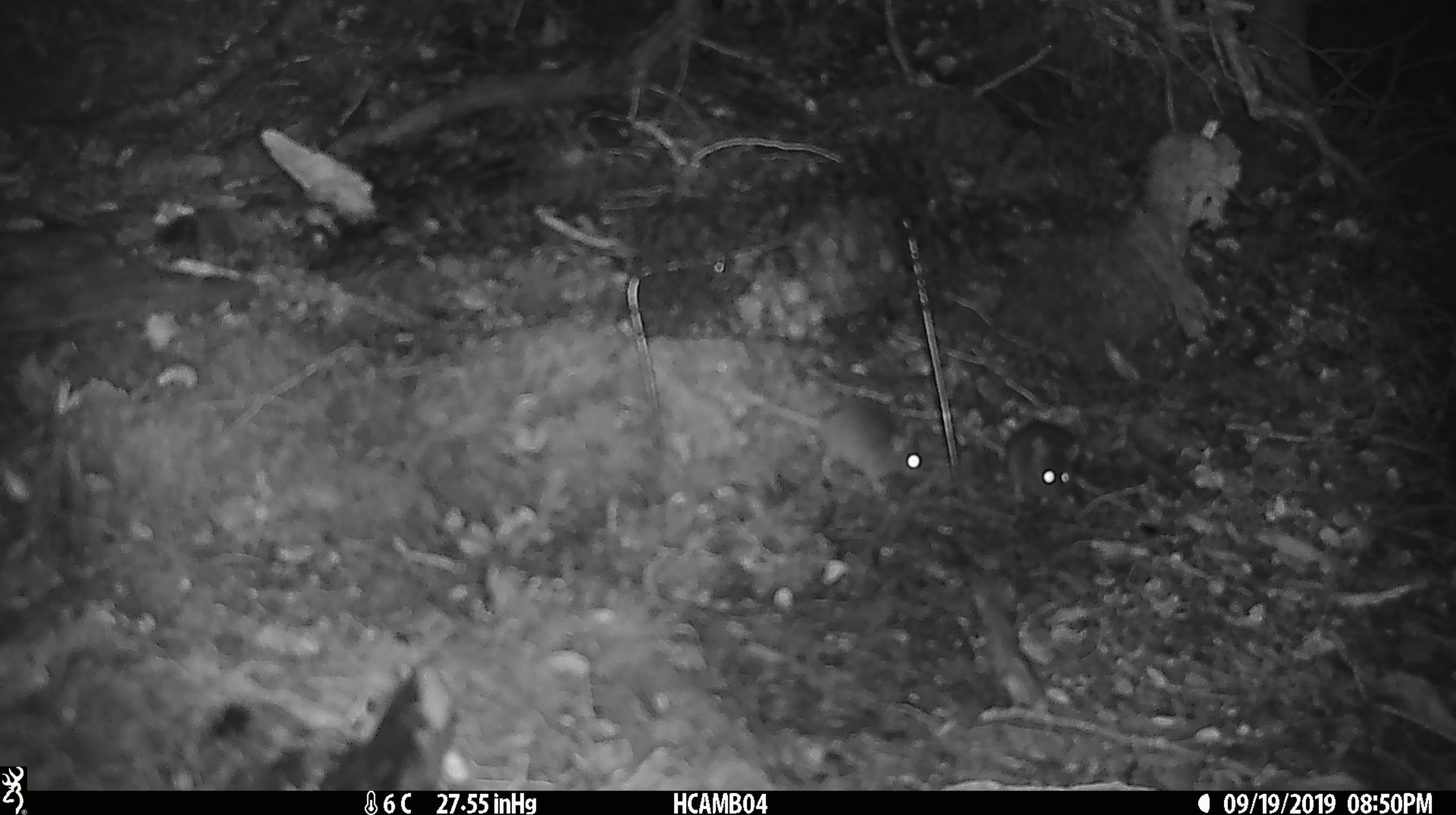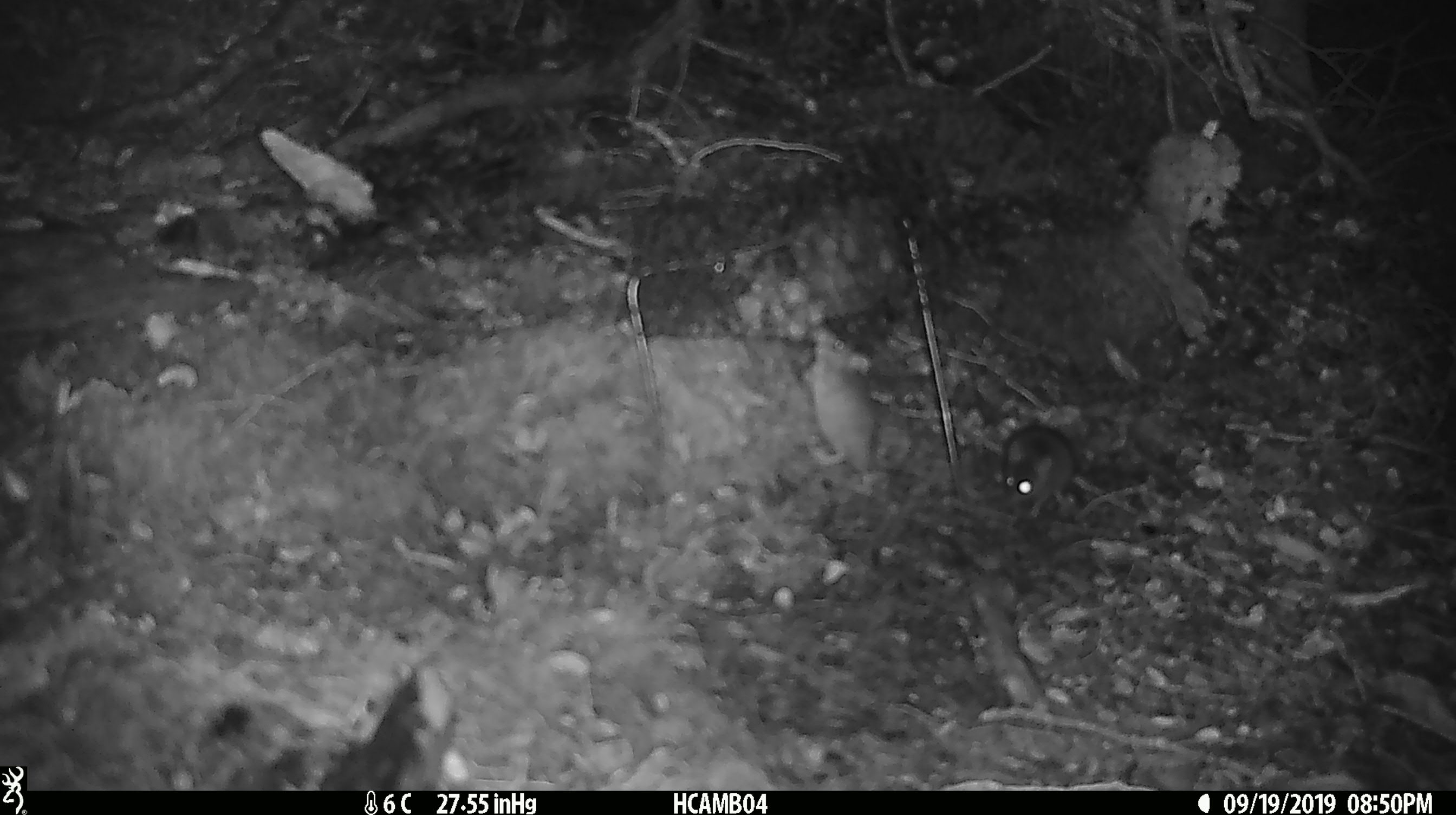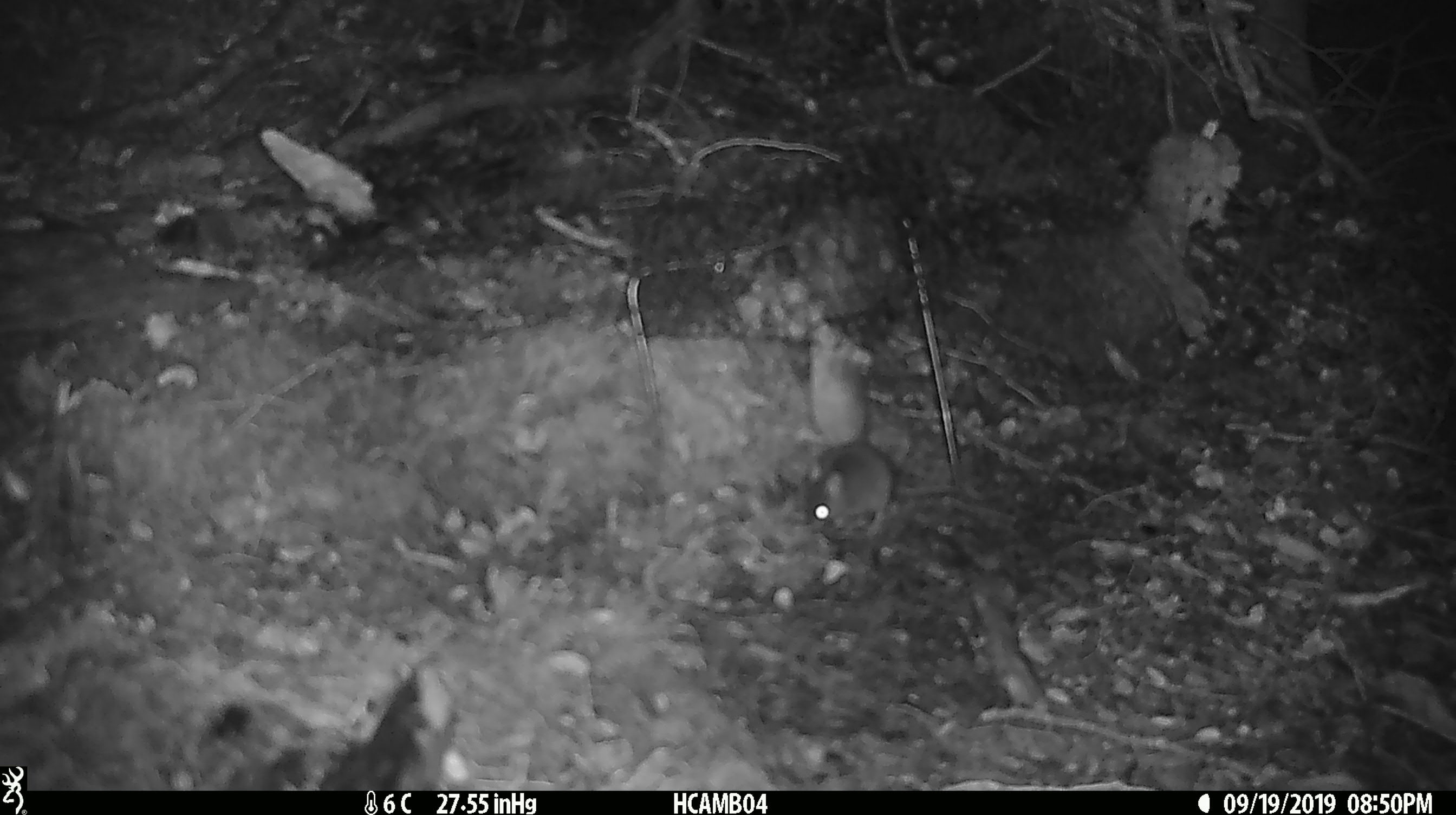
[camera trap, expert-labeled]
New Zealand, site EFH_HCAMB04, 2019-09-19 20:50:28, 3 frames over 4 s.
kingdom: Animalia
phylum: Chordata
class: Mammalia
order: Rodentia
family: Muridae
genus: Mus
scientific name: Mus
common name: mouse